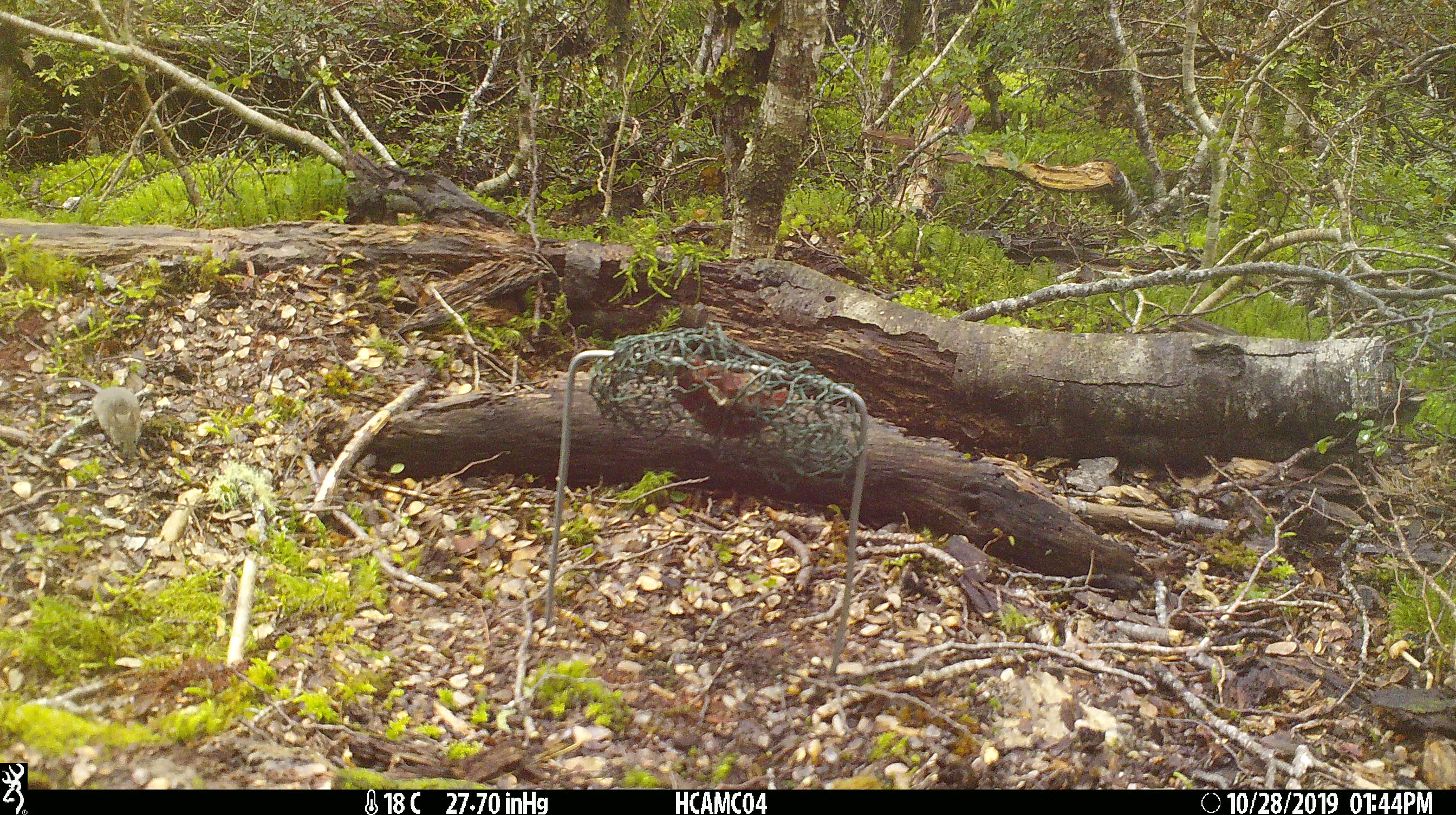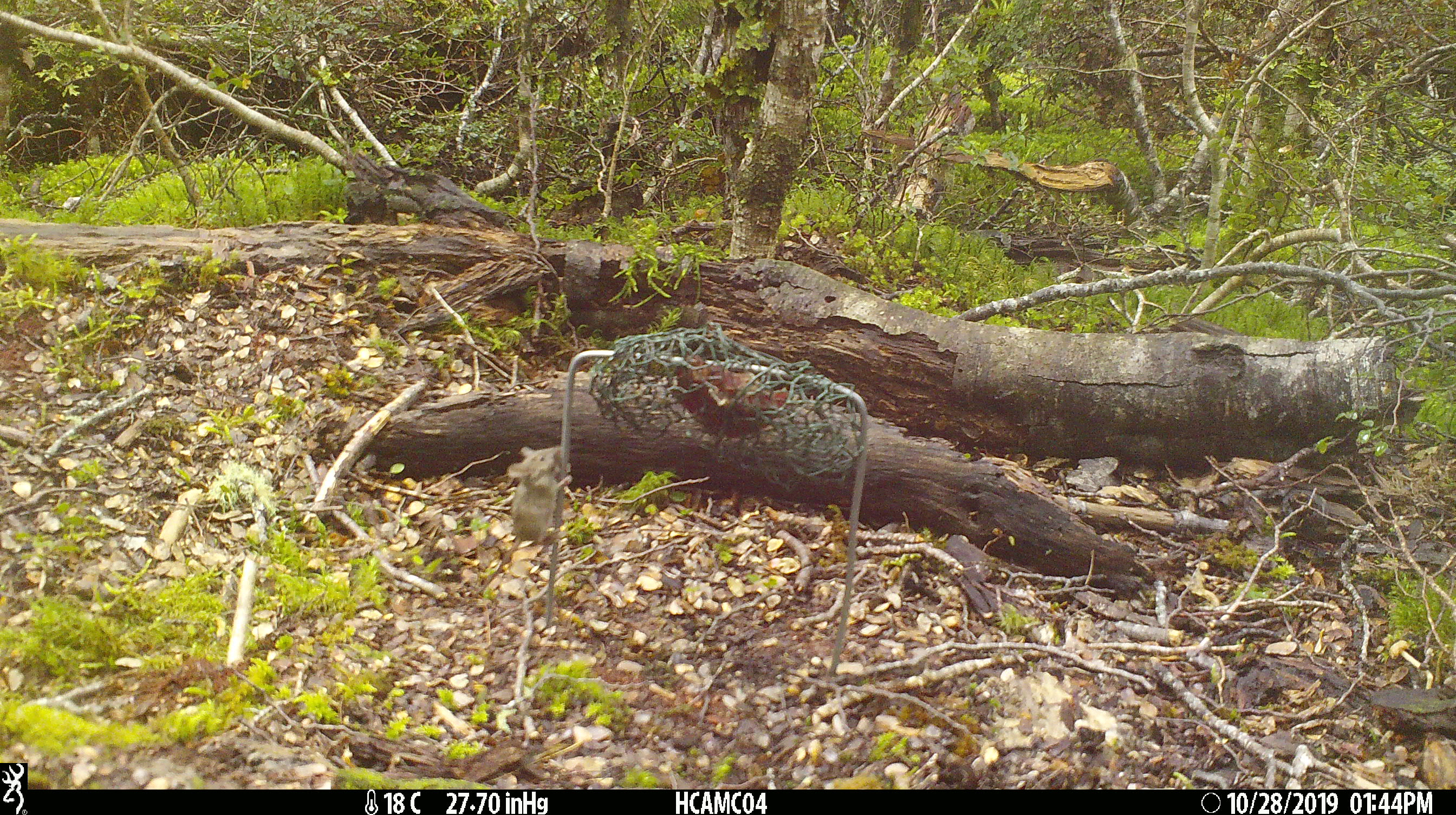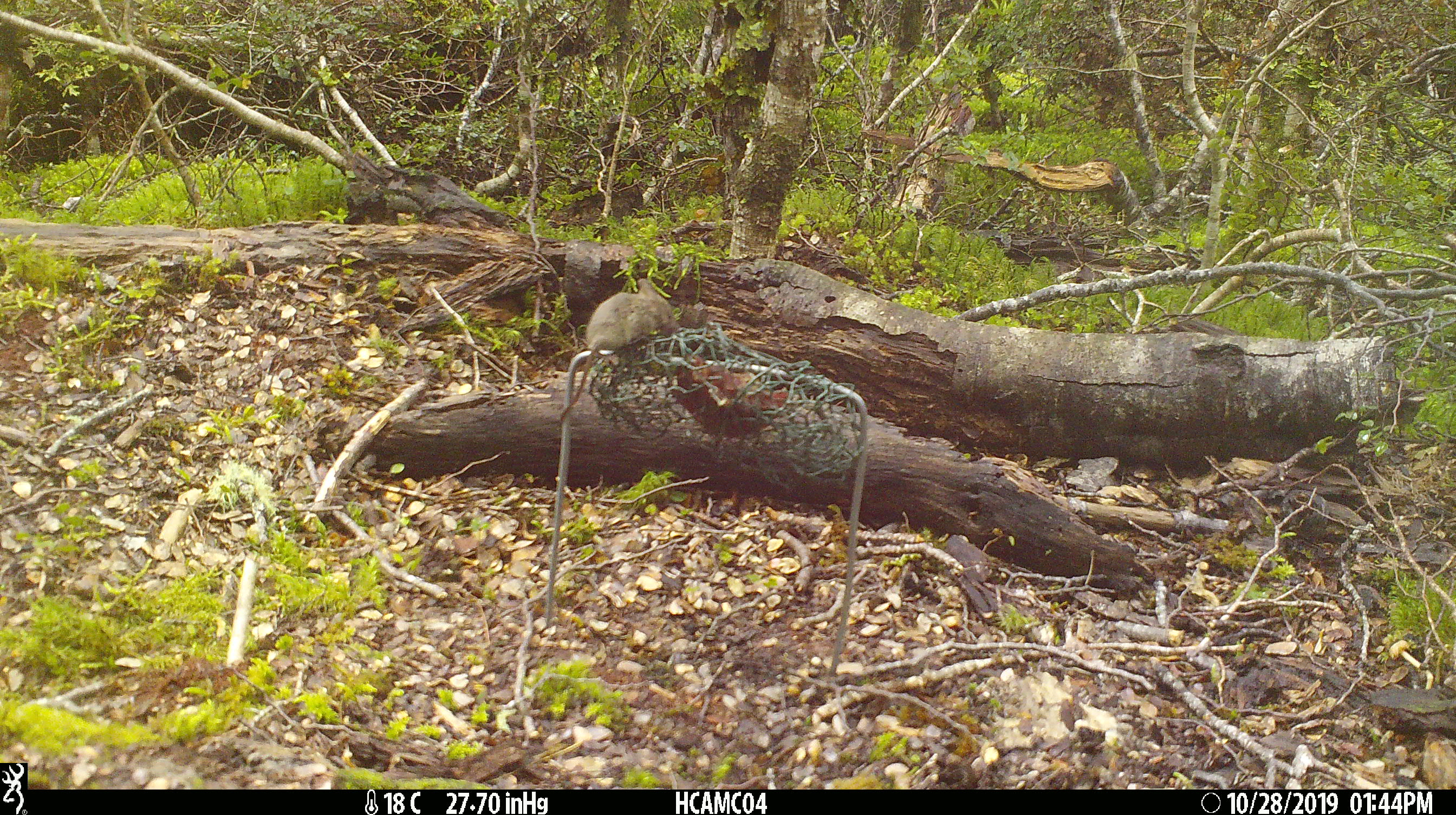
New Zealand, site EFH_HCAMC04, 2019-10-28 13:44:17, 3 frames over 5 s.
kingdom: Animalia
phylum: Chordata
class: Mammalia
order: Rodentia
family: Muridae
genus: Mus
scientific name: Mus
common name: mouse